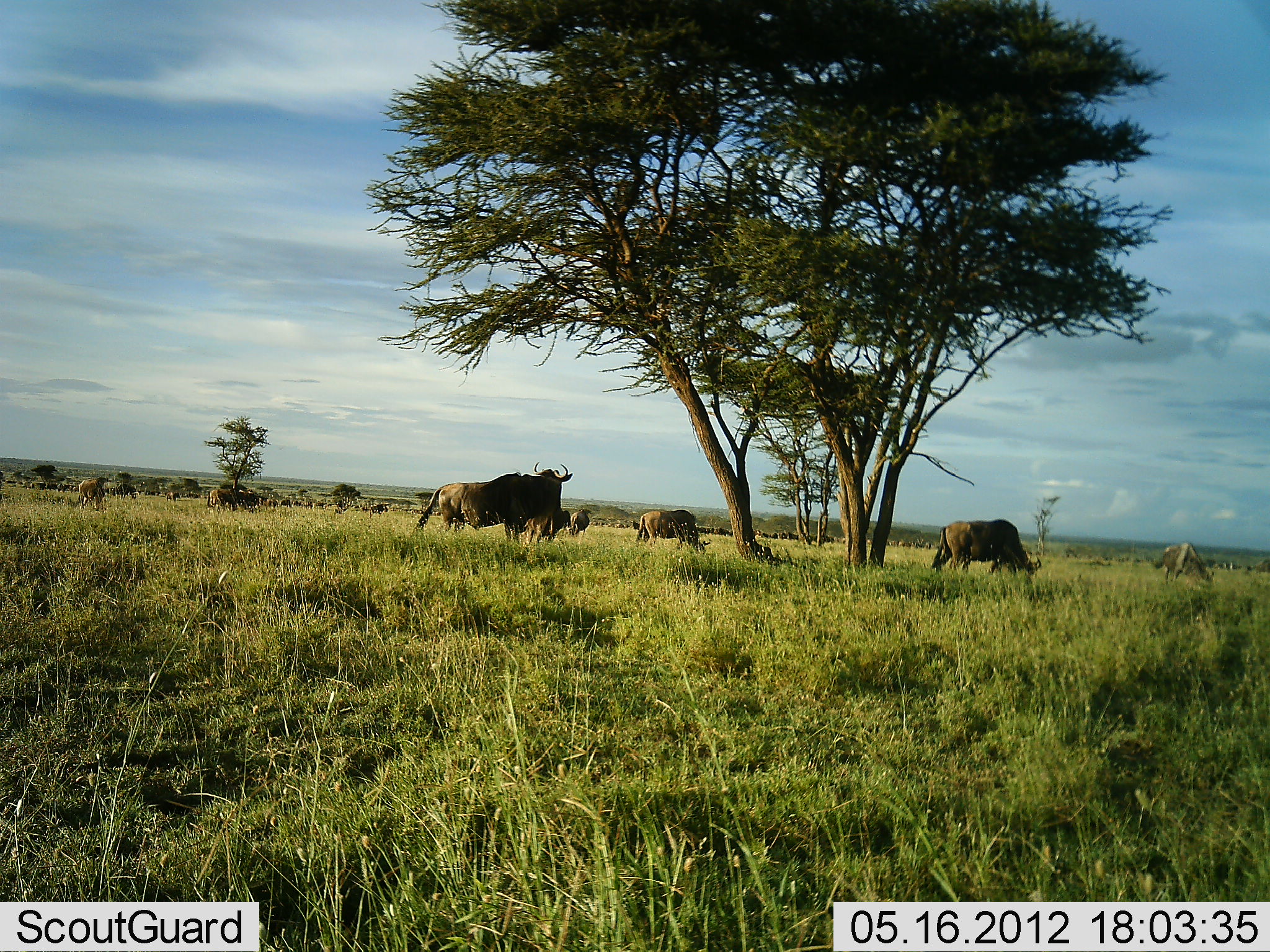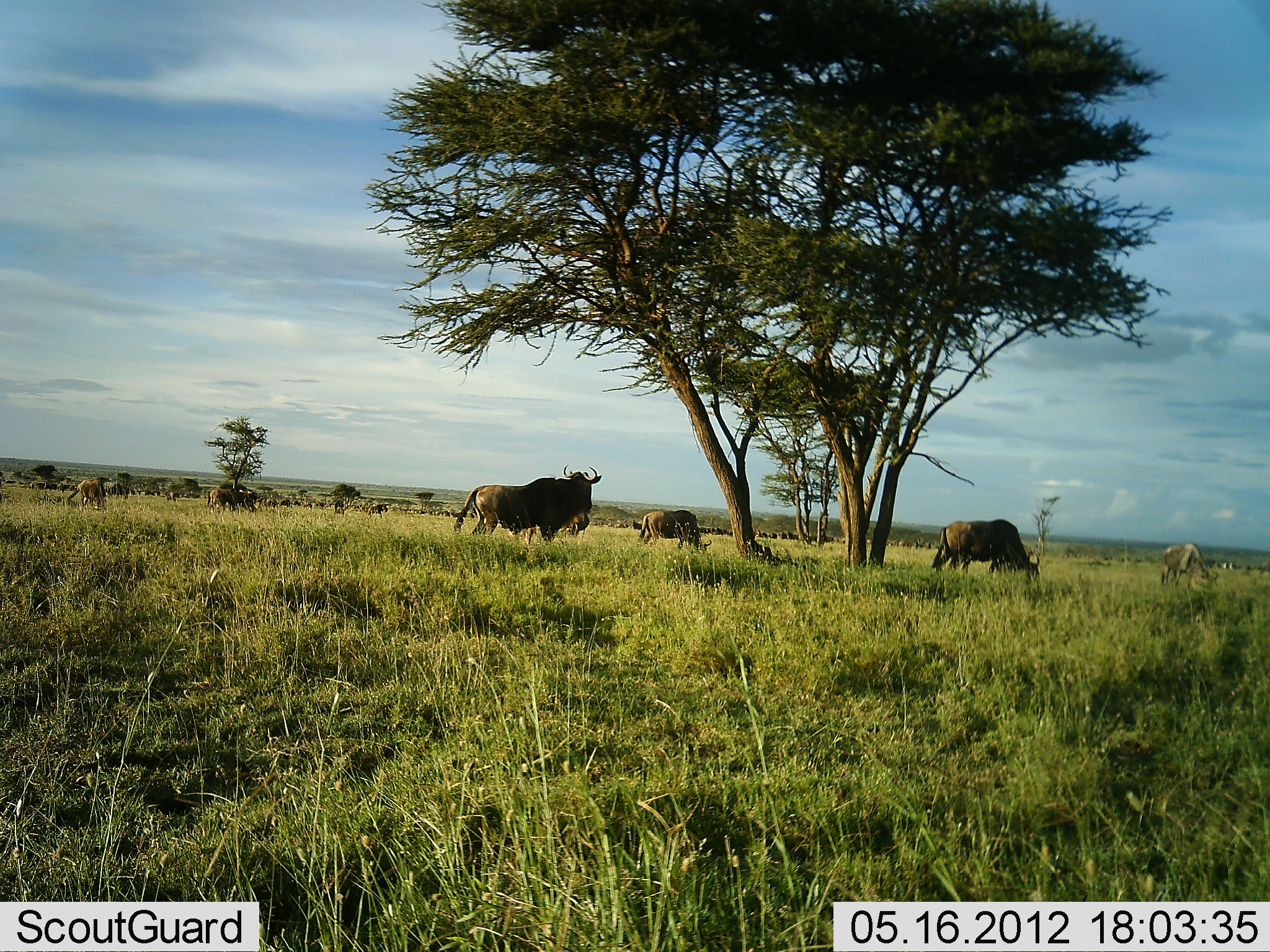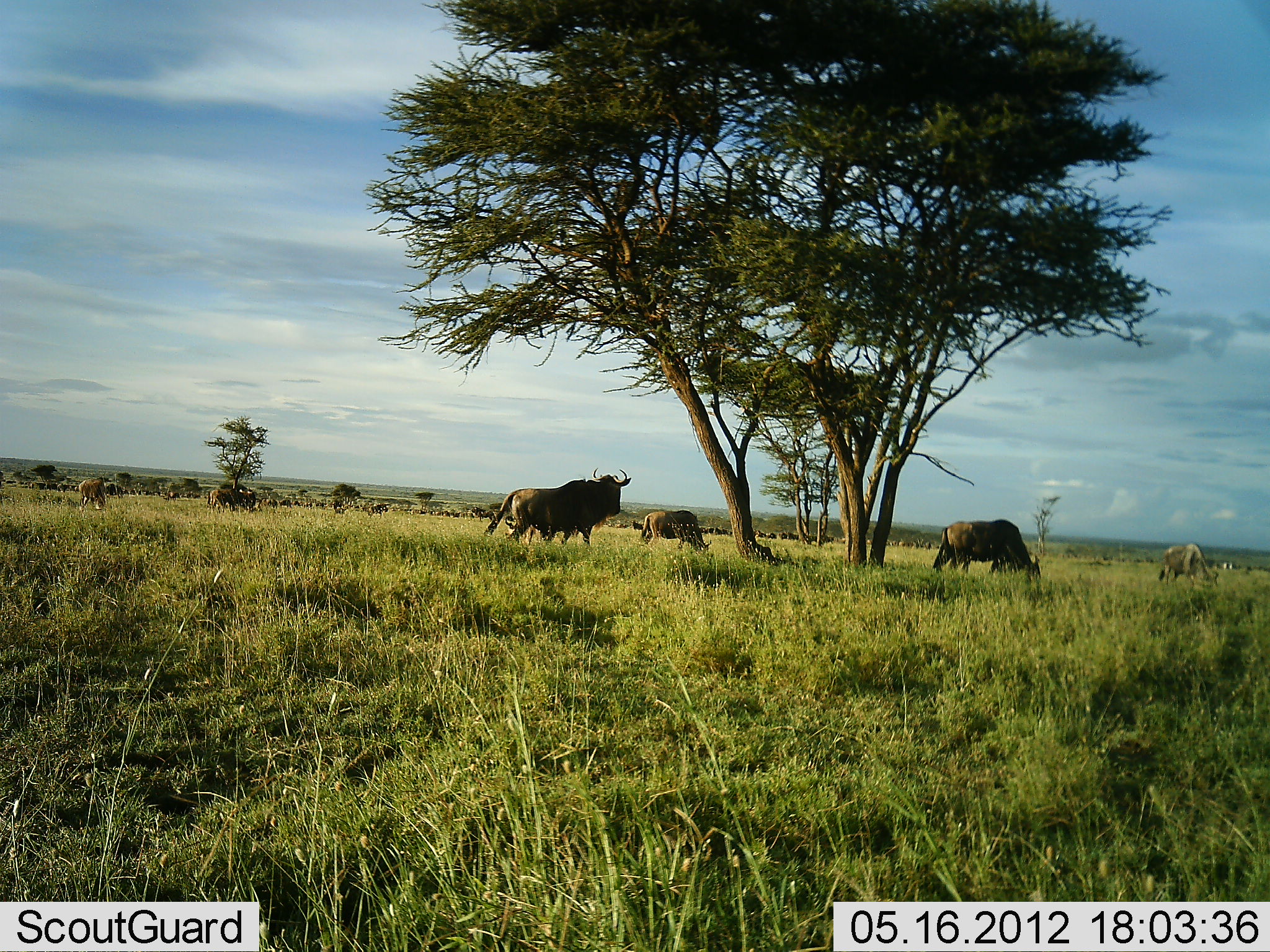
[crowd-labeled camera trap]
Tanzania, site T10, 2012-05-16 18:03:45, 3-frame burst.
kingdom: Animalia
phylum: Chordata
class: Mammalia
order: Artiodactyla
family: Bovidae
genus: Connochaetes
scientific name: Connochaetes taurinus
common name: blue wildebeest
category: wildebeest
Wildebeest (blue wildebeest) (Connochaetes taurinus), count 11-50. Behavior (volunteer vote fractions): standing 64%, resting 0%, moving 45%, interacting 0%. Young present (vote fraction): 0%. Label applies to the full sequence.